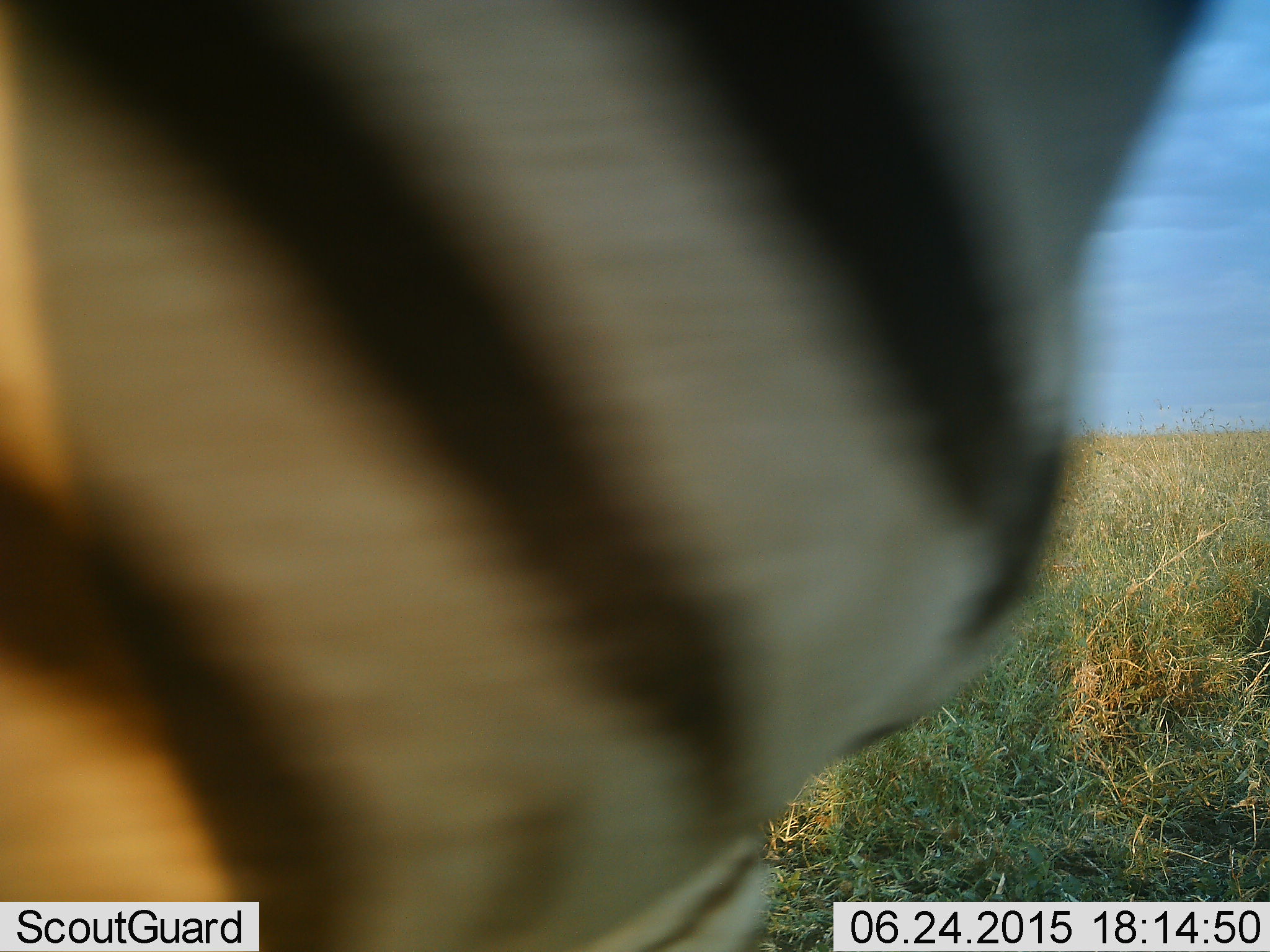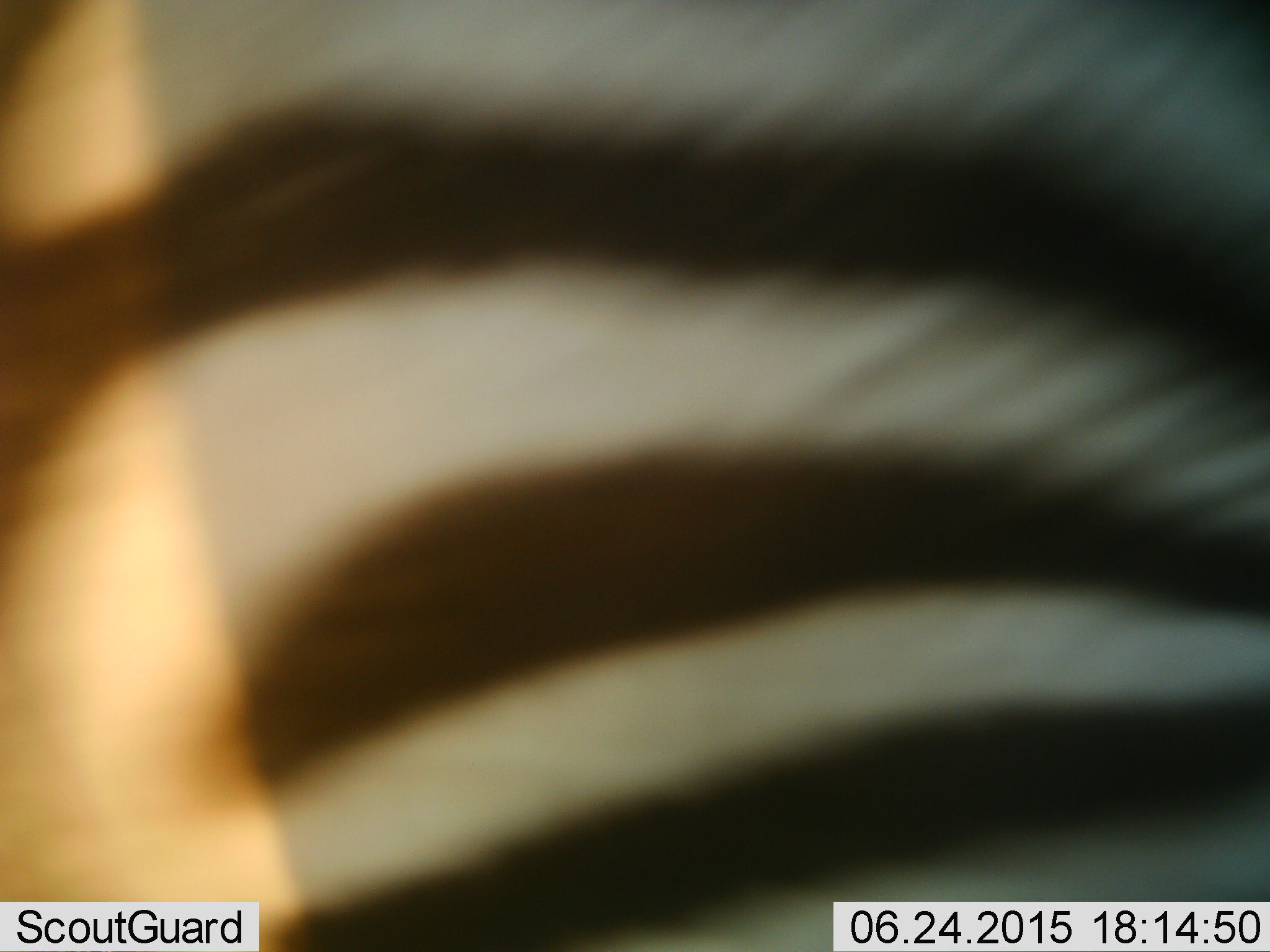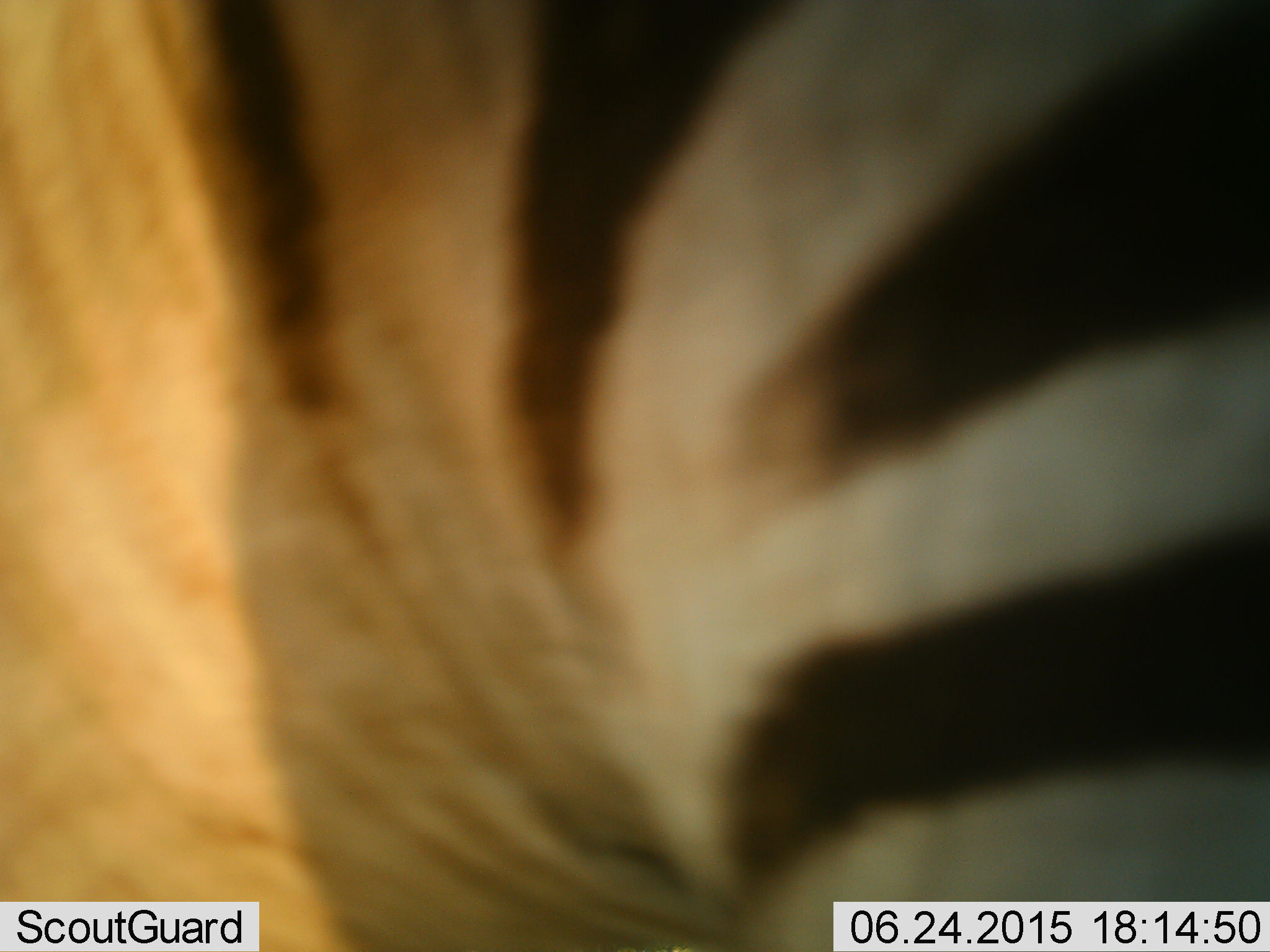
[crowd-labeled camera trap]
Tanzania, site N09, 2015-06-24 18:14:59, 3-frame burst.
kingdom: Animalia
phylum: Chordata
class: Mammalia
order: Perissodactyla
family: Equidae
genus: Equus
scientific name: Equus quagga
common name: plains zebra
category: zebra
Zebra (plains zebra) (Equus quagga), count 1. Behavior (volunteer vote fractions): standing 30%, resting 0%, moving 70%, interacting 0%. Young present (vote fraction): 0%. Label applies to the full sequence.